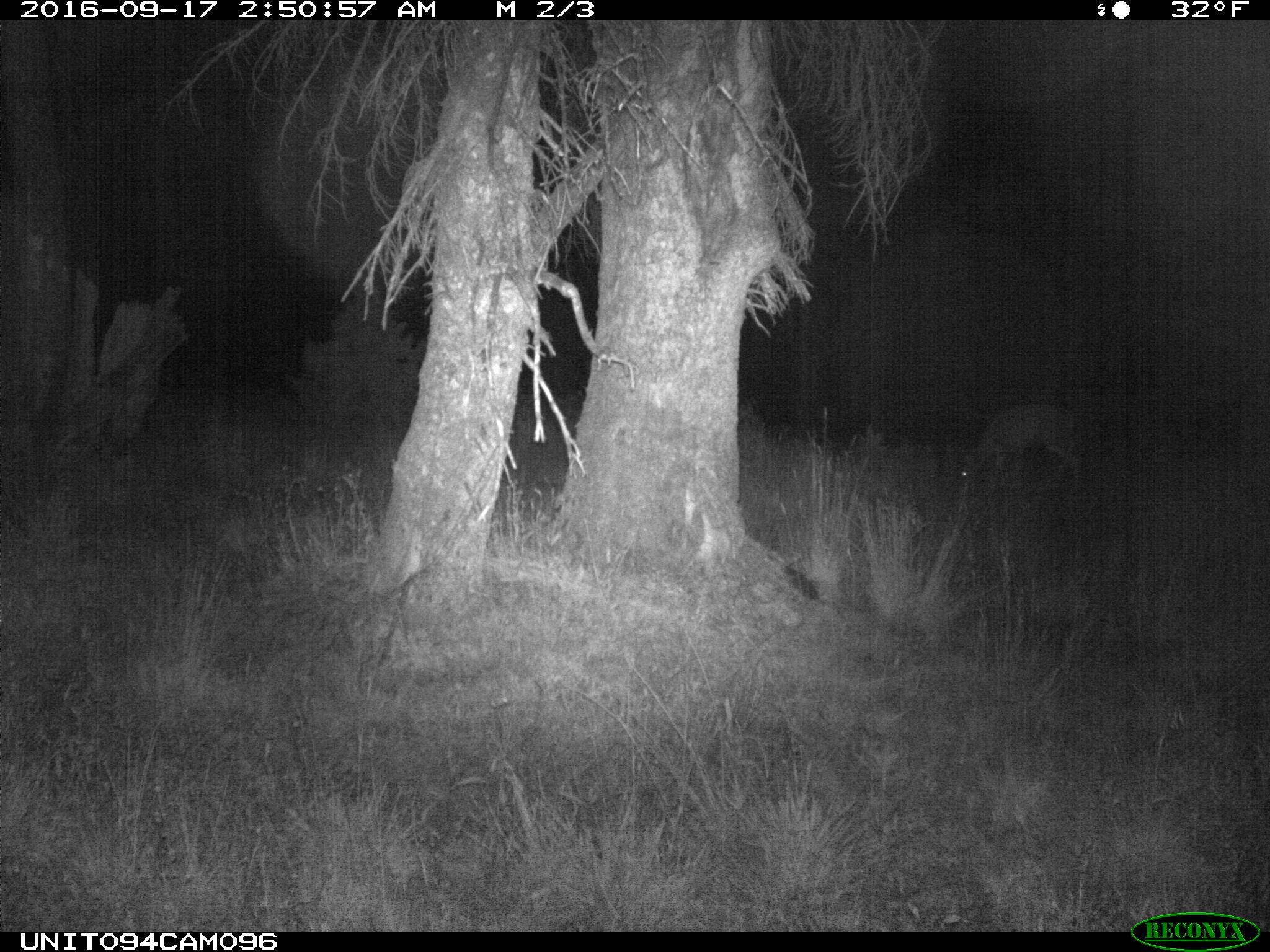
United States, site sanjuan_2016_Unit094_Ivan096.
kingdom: Animalia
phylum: Chordata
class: Mammalia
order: Artiodactyla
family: Cervidae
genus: Odocoileus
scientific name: Odocoileus hemionus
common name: mule deer